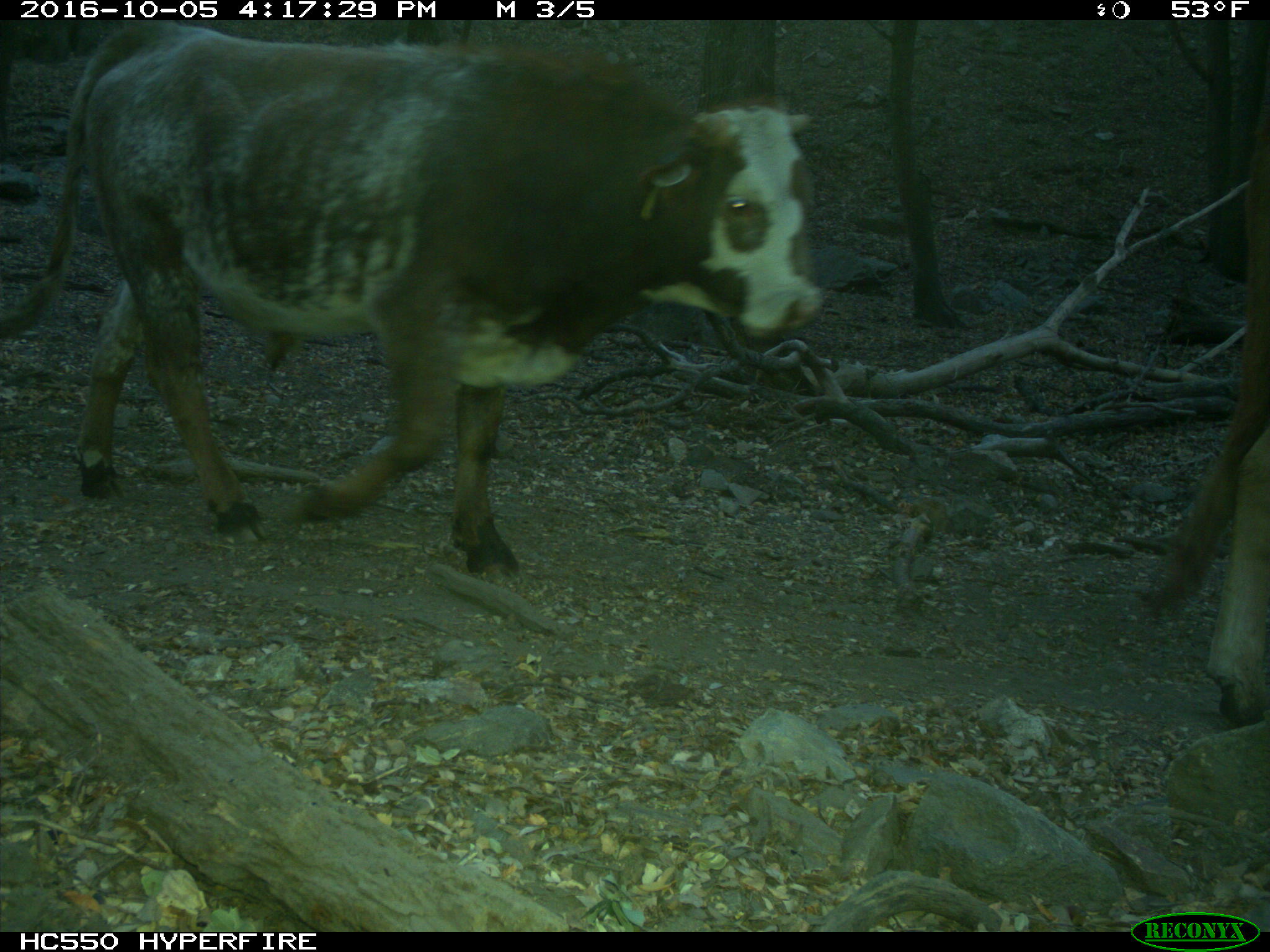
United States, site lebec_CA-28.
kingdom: Animalia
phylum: Chordata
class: Mammalia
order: Artiodactyla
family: Bovidae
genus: Bos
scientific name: Bos taurus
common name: domestic cow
Bos taurus (domestic cow).